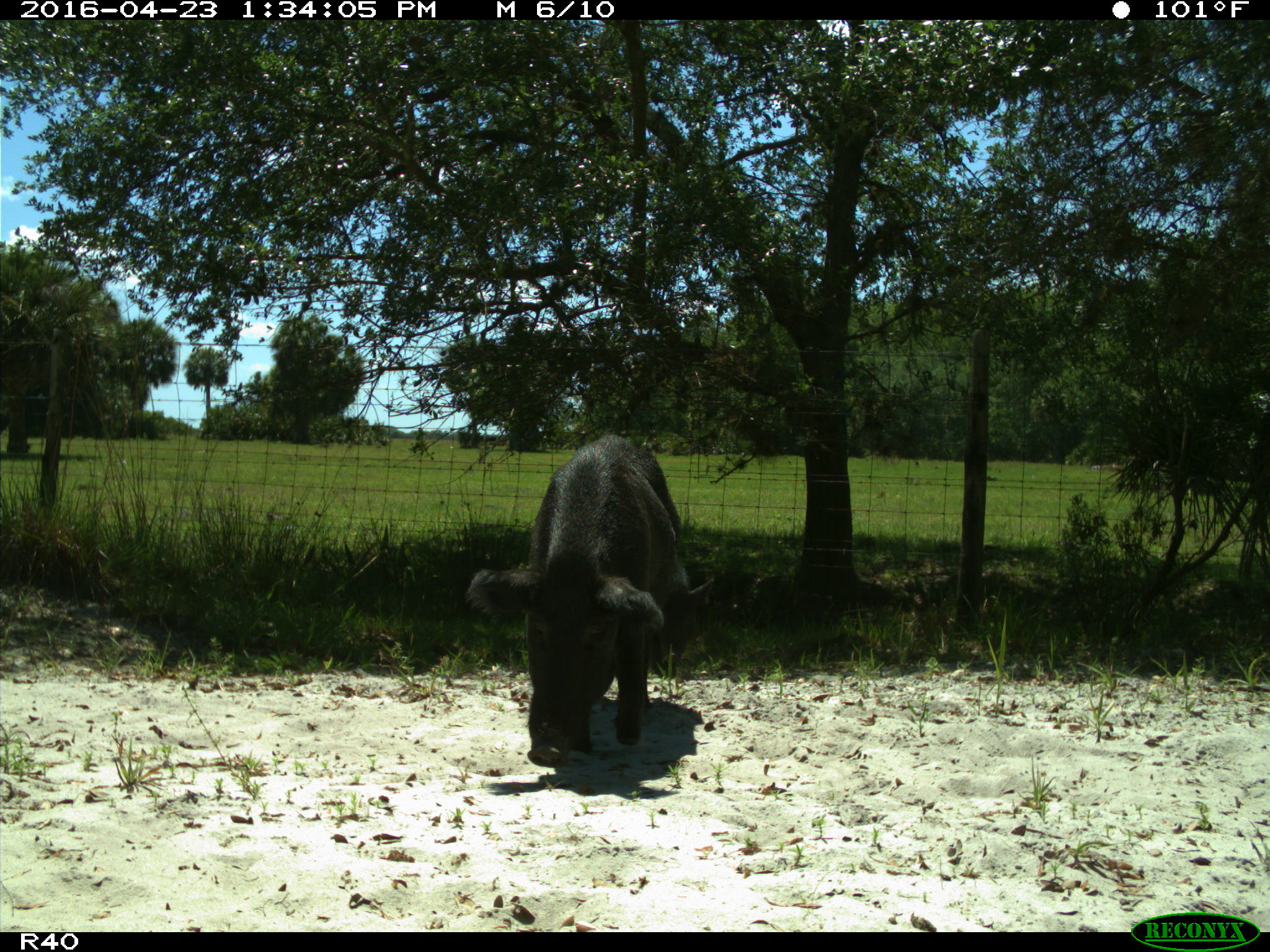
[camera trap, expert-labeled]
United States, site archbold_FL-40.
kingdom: Animalia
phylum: Chordata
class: Mammalia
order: Artiodactyla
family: Suidae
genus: Sus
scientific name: Sus scrofa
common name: wild boar